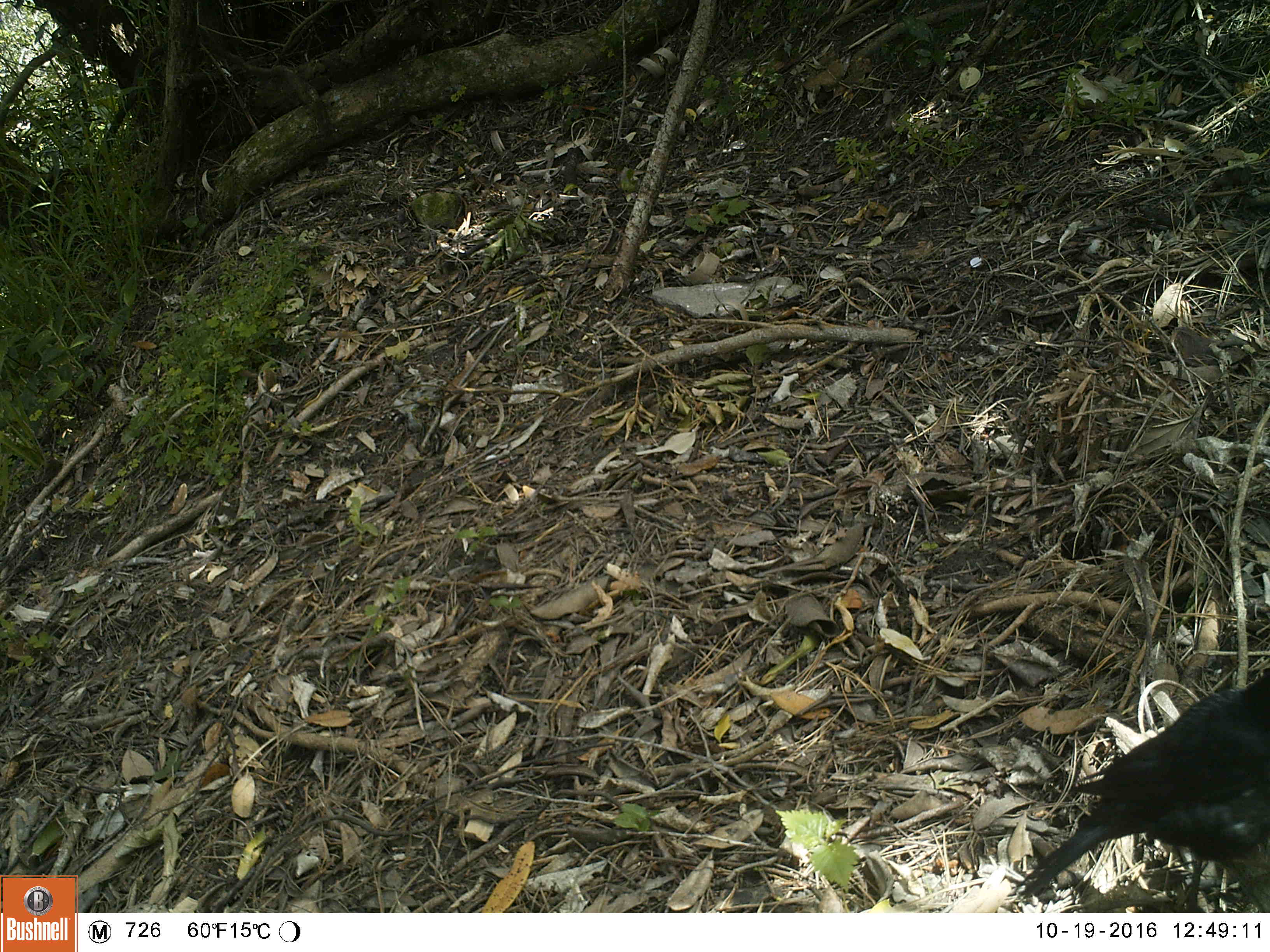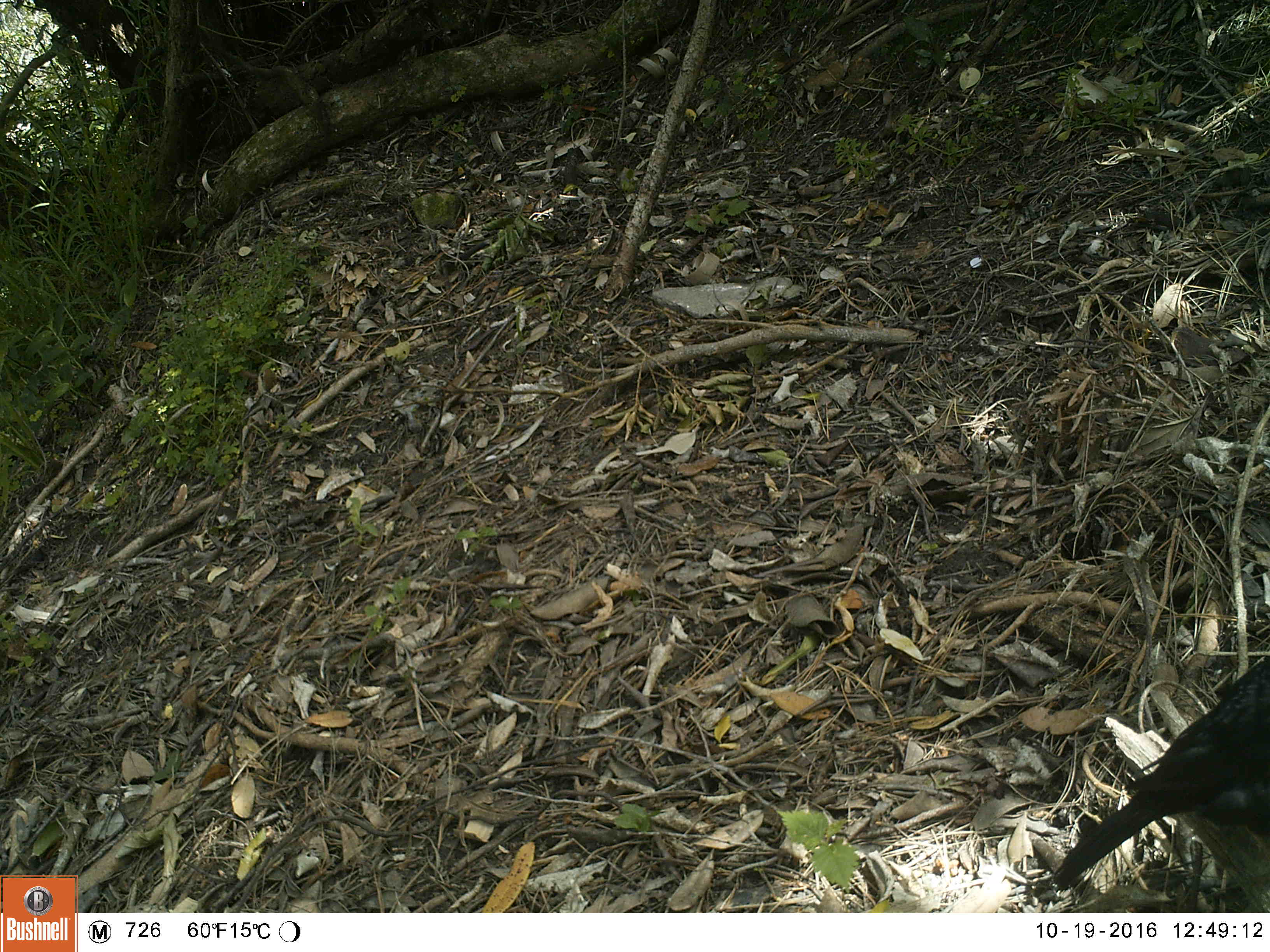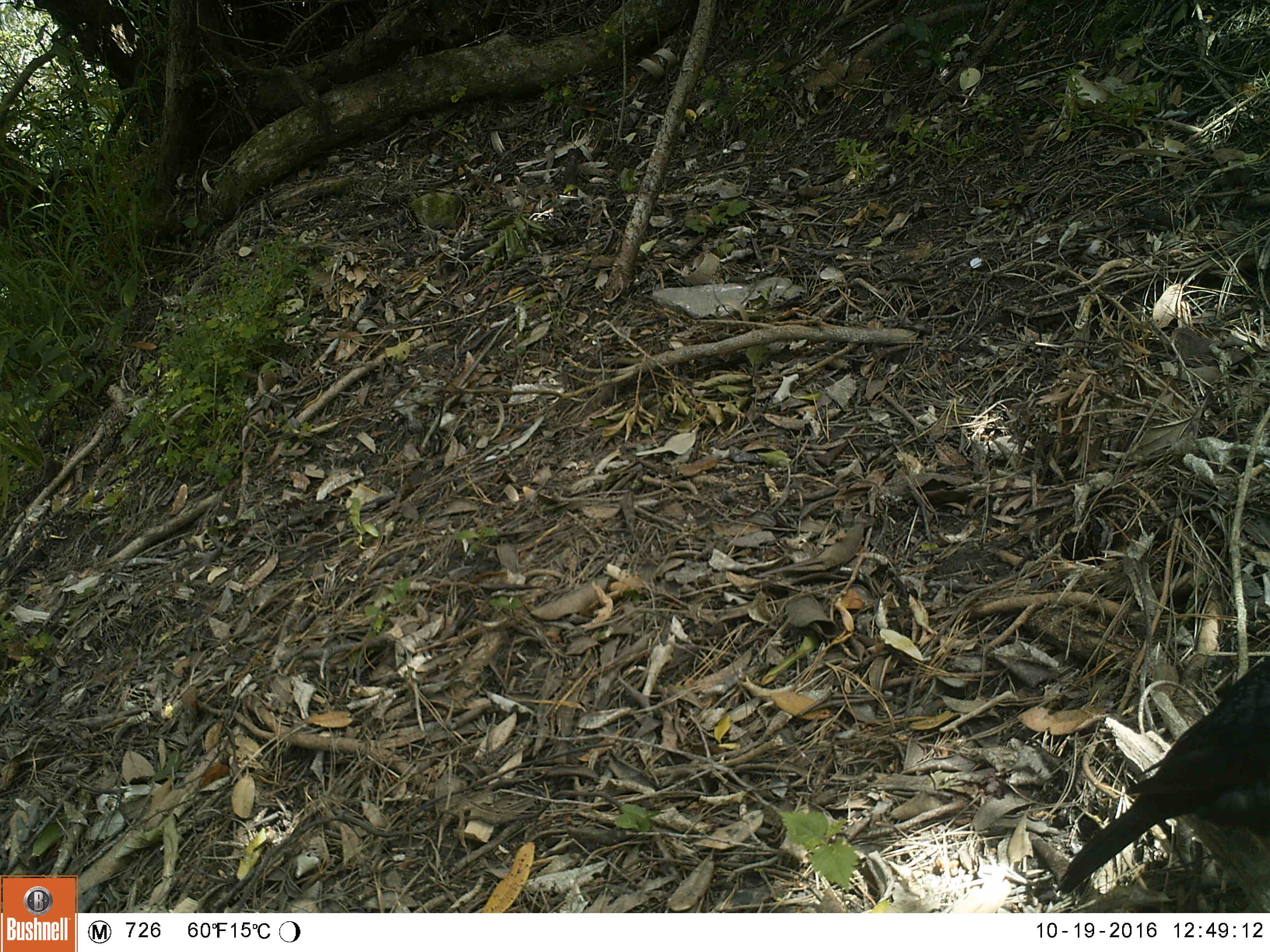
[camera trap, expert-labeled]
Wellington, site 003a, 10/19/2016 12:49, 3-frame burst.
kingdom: Animalia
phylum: Chordata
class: Aves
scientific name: Aves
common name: bird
Bird (Aves).